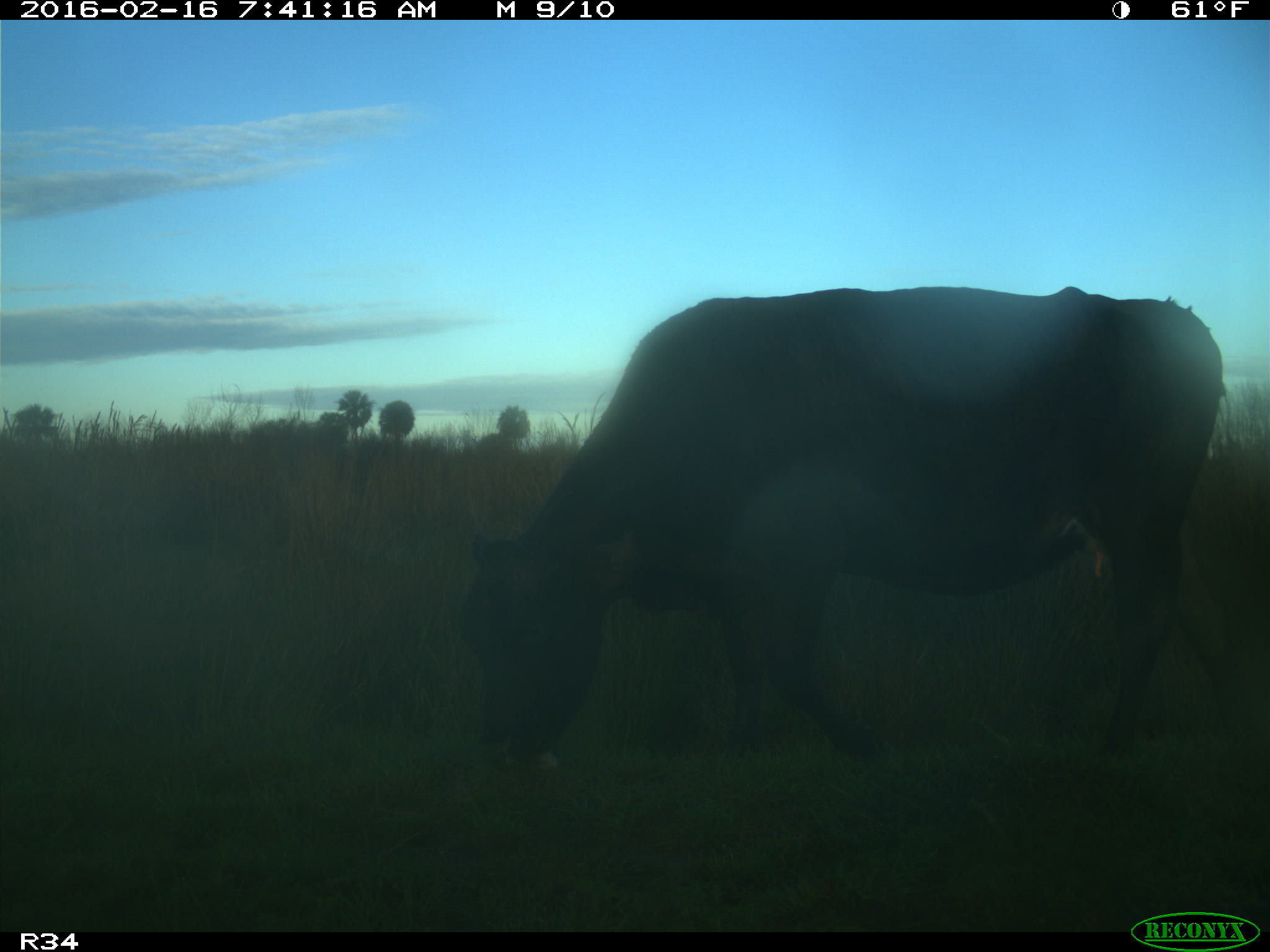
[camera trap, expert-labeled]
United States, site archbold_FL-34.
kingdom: Animalia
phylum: Chordata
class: Mammalia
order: Artiodactyla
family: Bovidae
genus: Bos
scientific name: Bos taurus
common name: domestic cow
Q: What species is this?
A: Bos taurus (domestic cow).